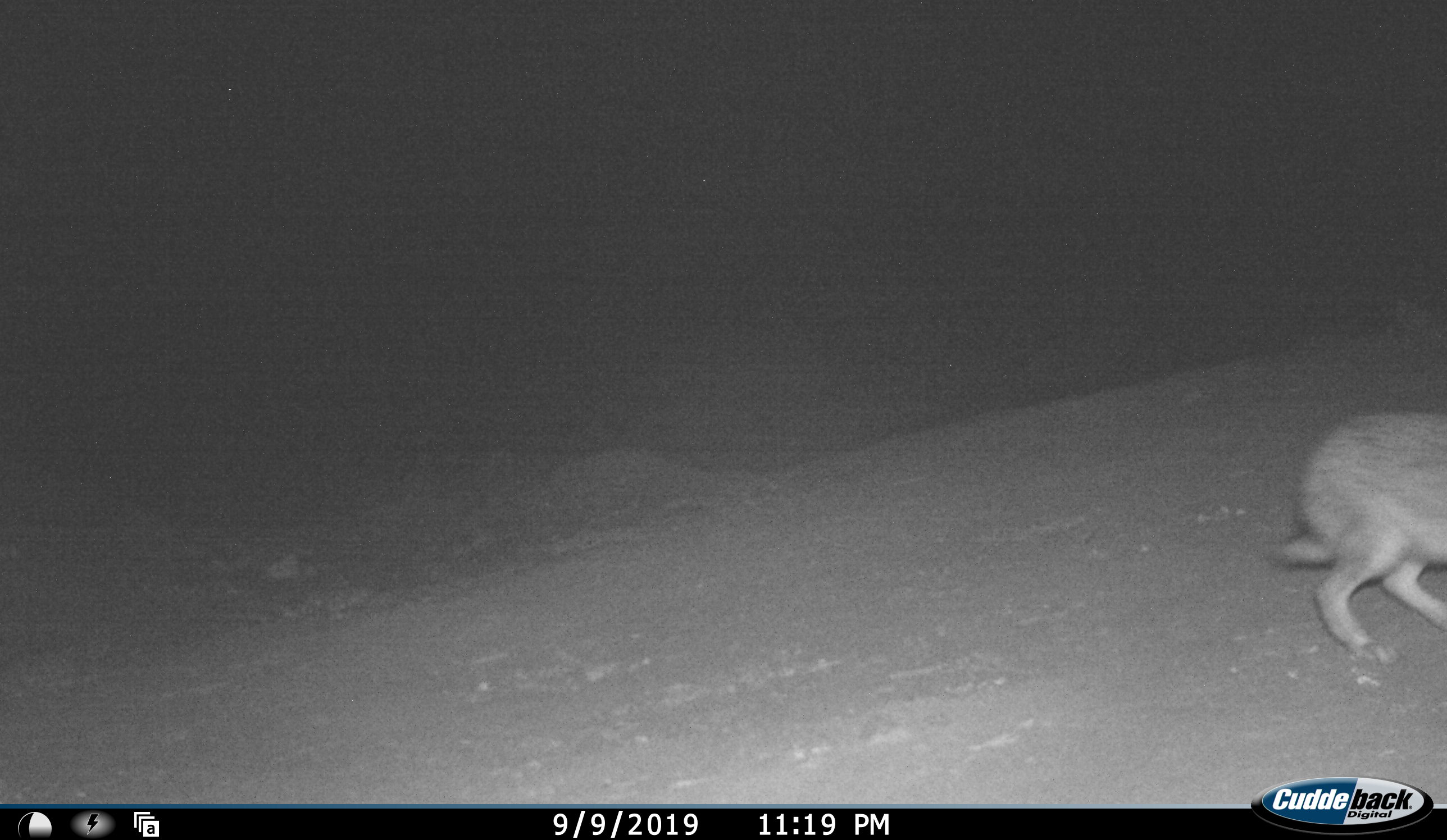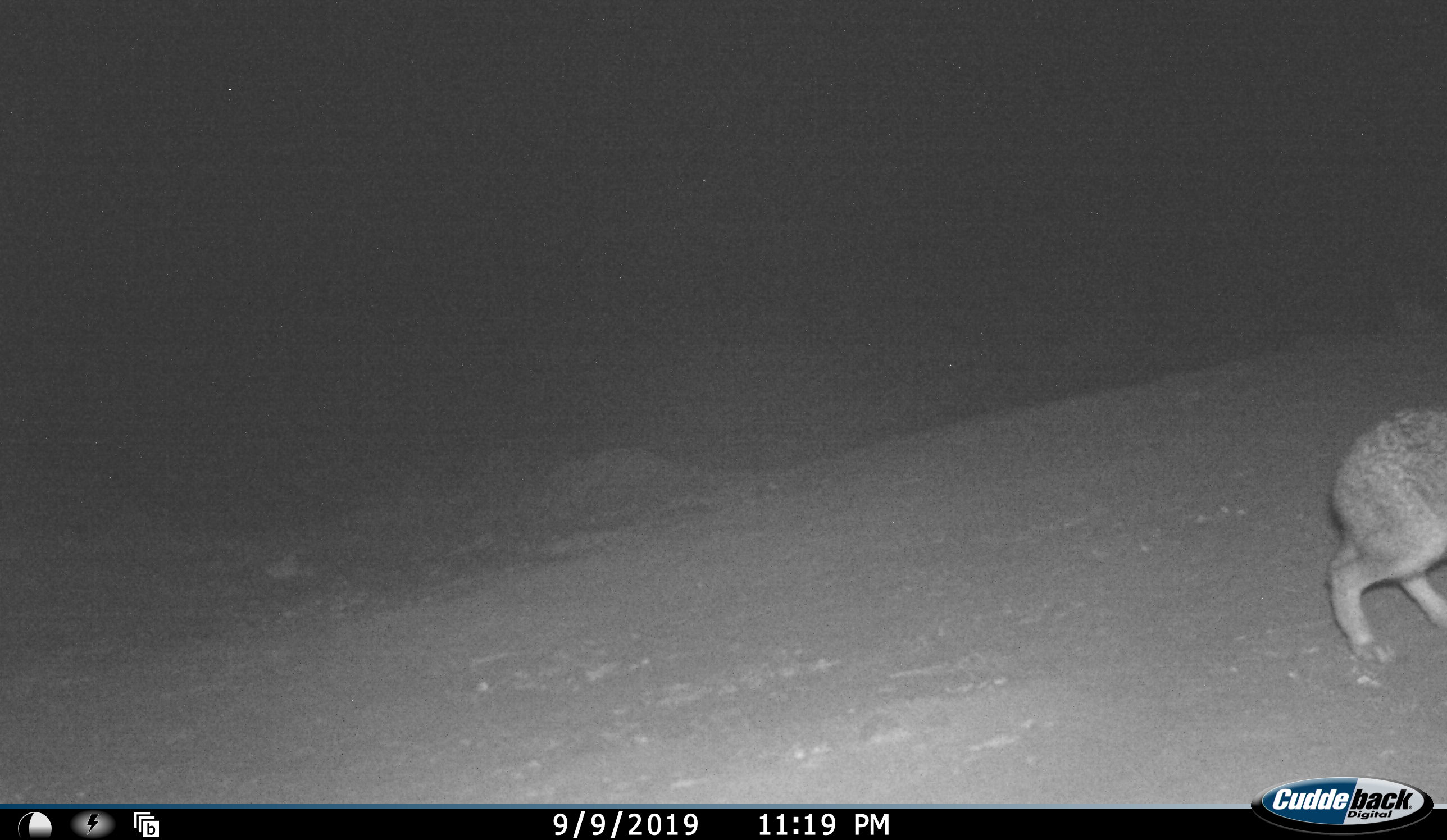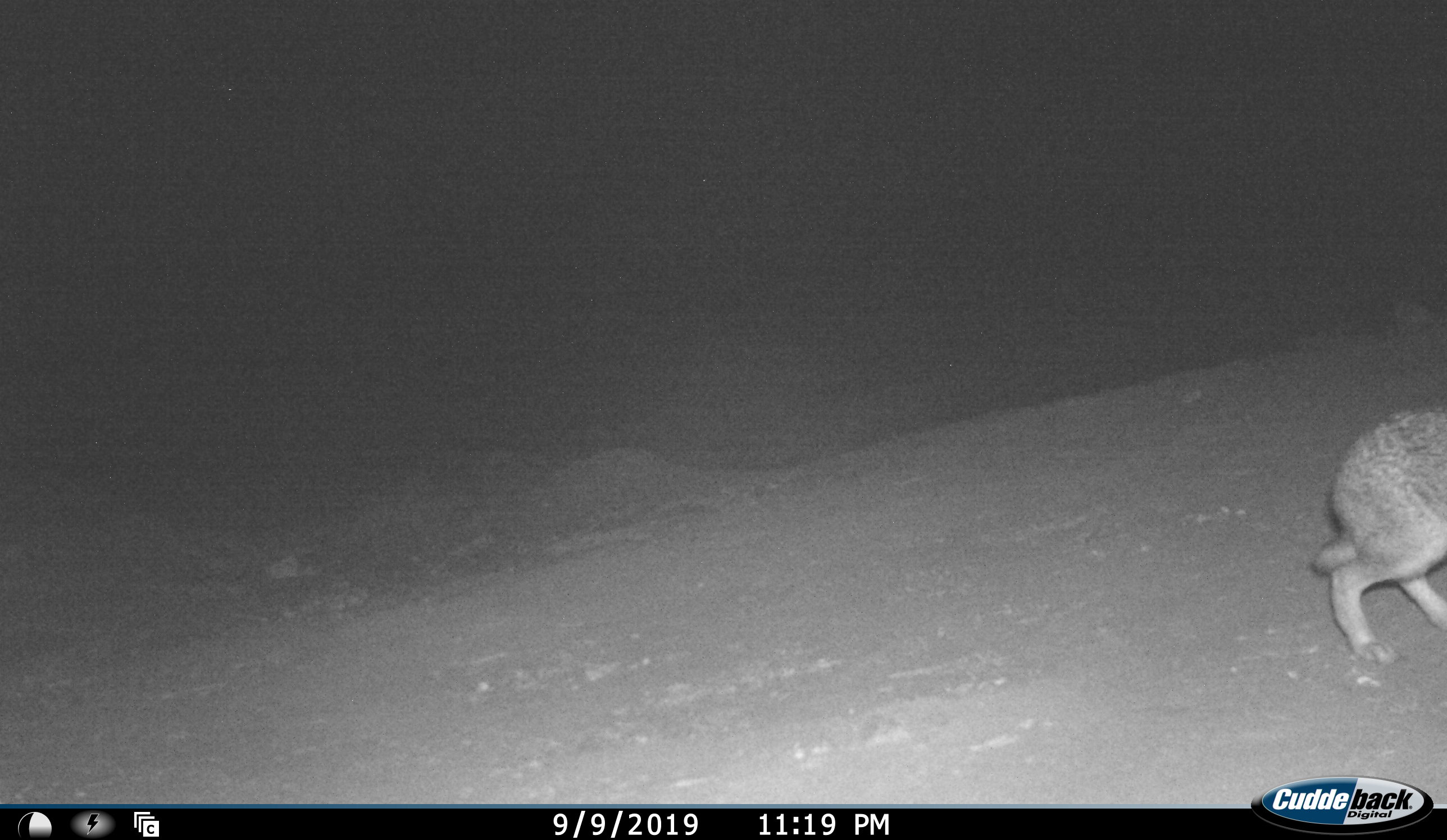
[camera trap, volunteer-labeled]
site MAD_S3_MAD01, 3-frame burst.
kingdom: Animalia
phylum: Chordata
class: Mammalia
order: Lagomorpha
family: Leporidae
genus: Lepus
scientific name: Lepus capensis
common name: cape hare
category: harecape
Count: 1.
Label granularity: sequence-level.